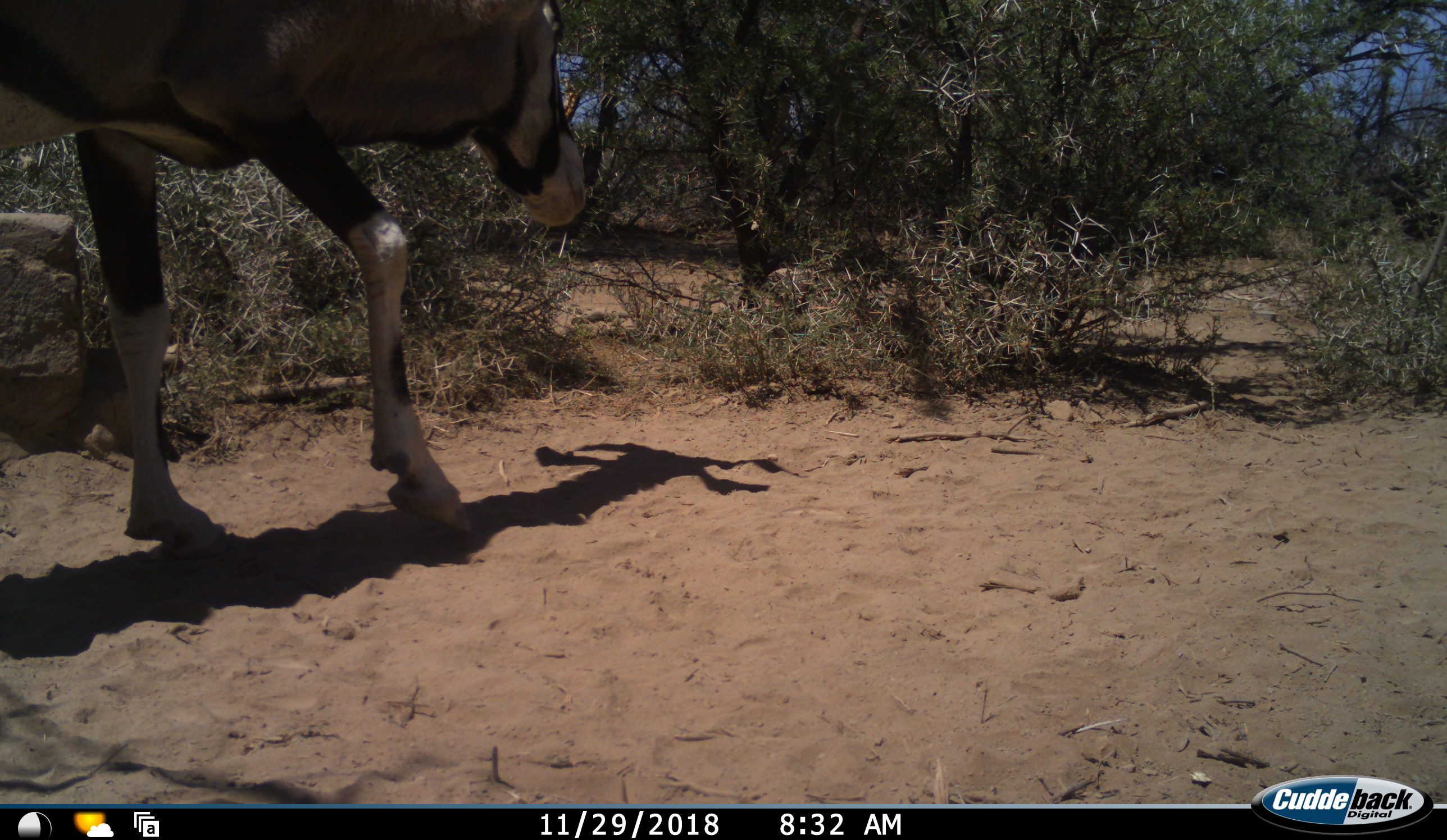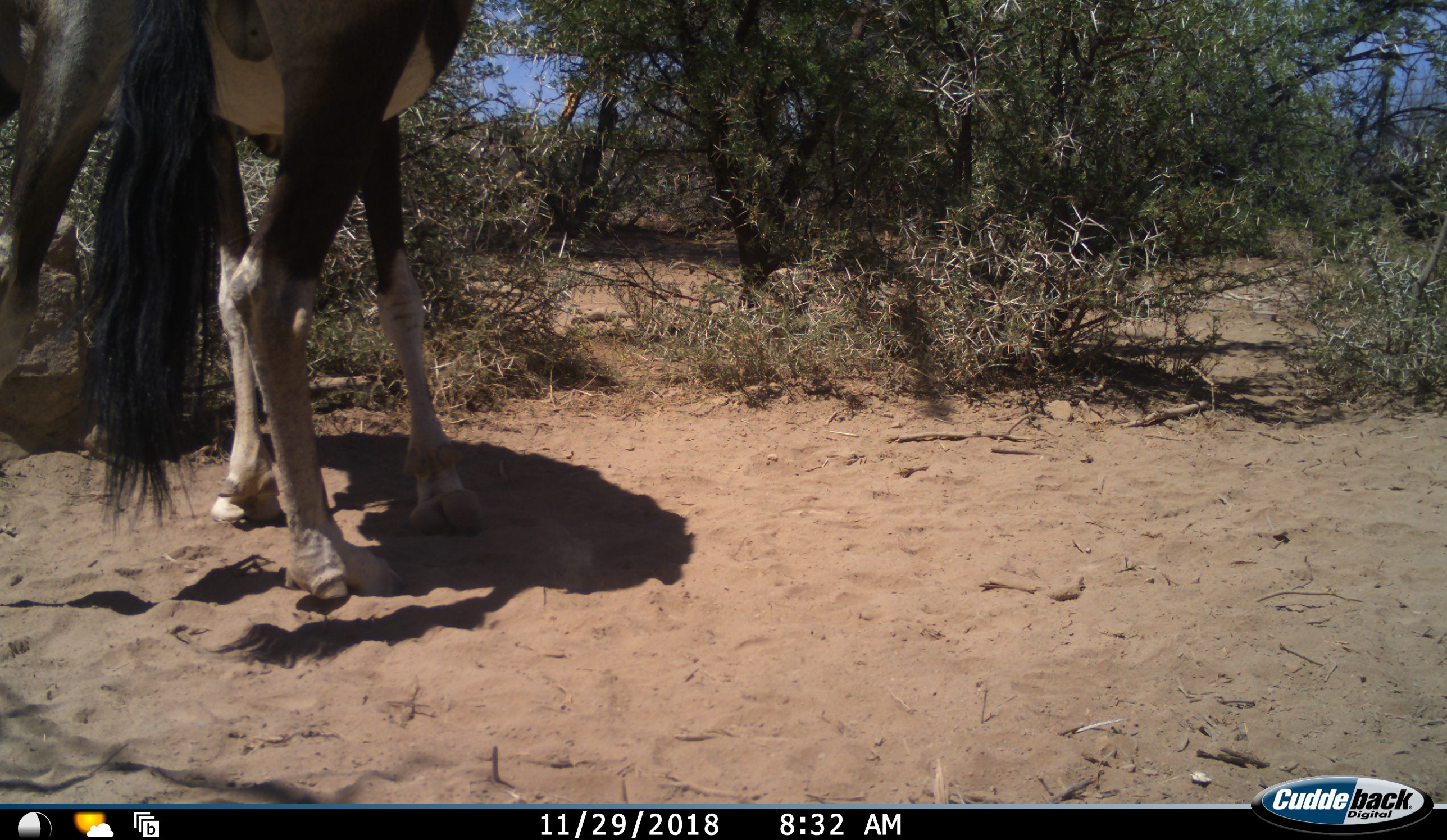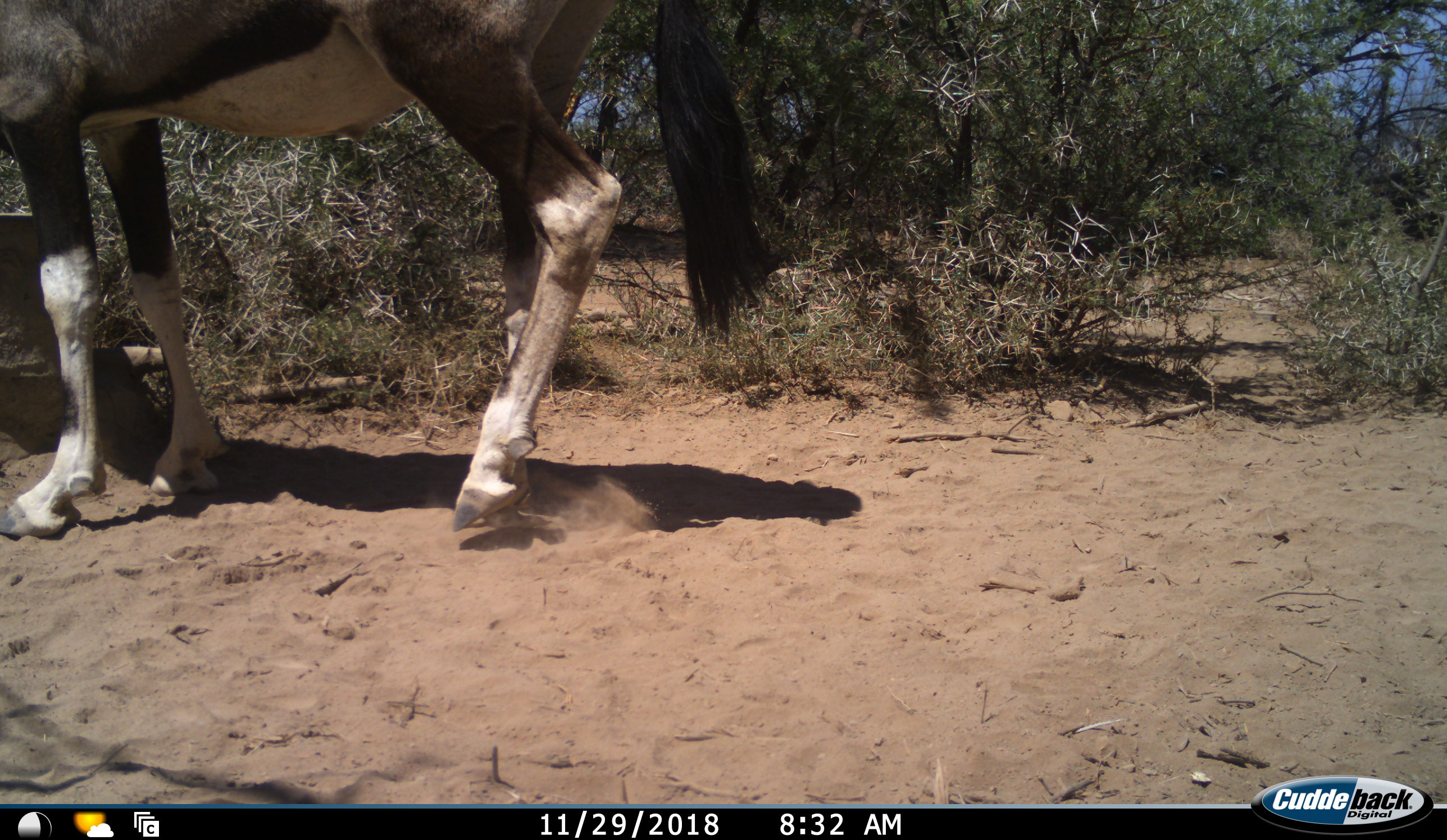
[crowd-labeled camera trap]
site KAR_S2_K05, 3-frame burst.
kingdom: Animalia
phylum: Chordata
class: Mammalia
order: Artiodactyla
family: Bovidae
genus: Oryx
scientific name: Oryx gazella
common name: gemsbok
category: oryx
Oryx (gemsbok) (Oryx gazella), count 1. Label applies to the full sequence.